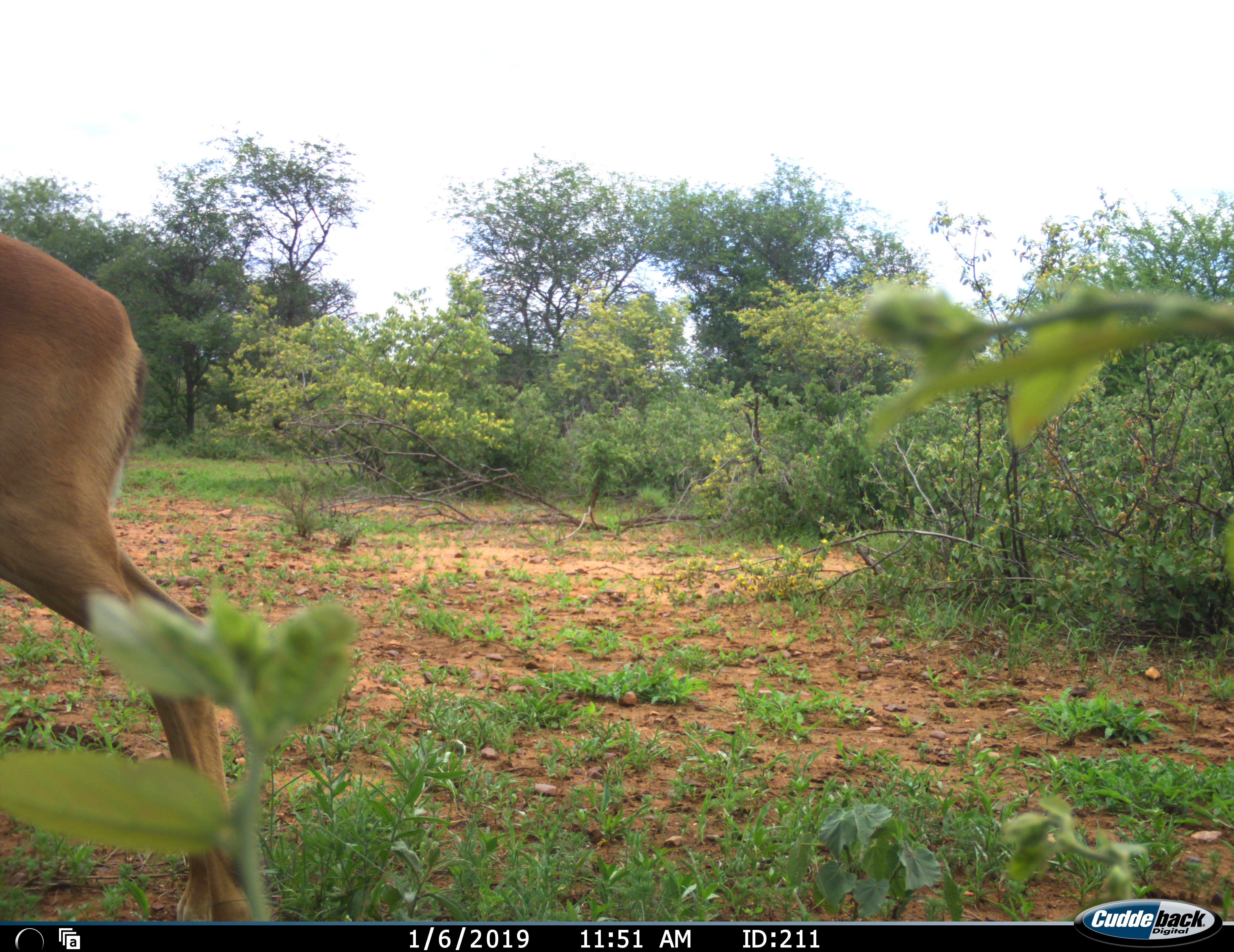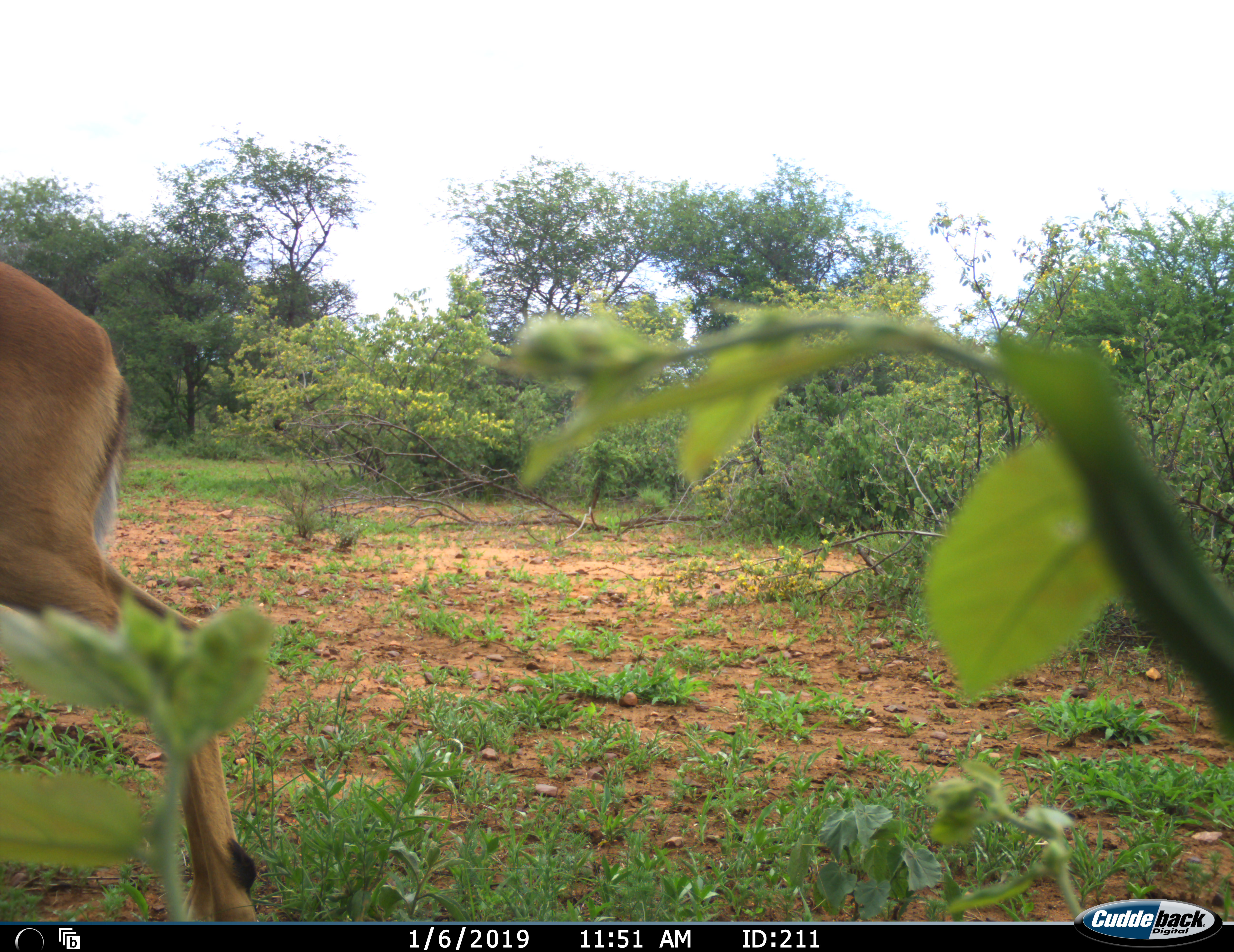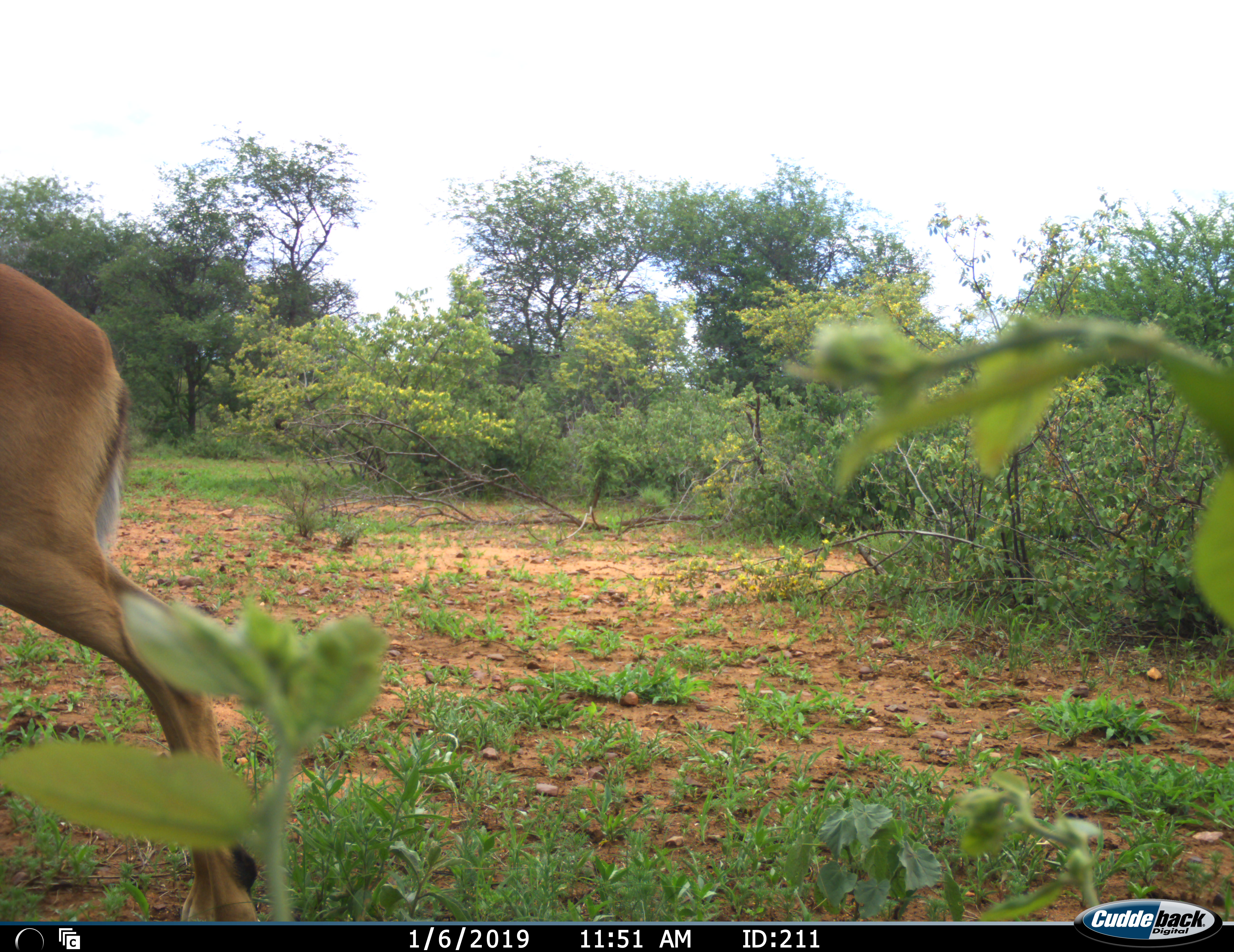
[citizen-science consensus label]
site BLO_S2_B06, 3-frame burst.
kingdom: Animalia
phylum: Chordata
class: Mammalia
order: Artiodactyla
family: Bovidae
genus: Aepyceros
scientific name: Aepyceros melampus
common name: impala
Impala (Aepyceros melampus), count 1. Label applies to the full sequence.